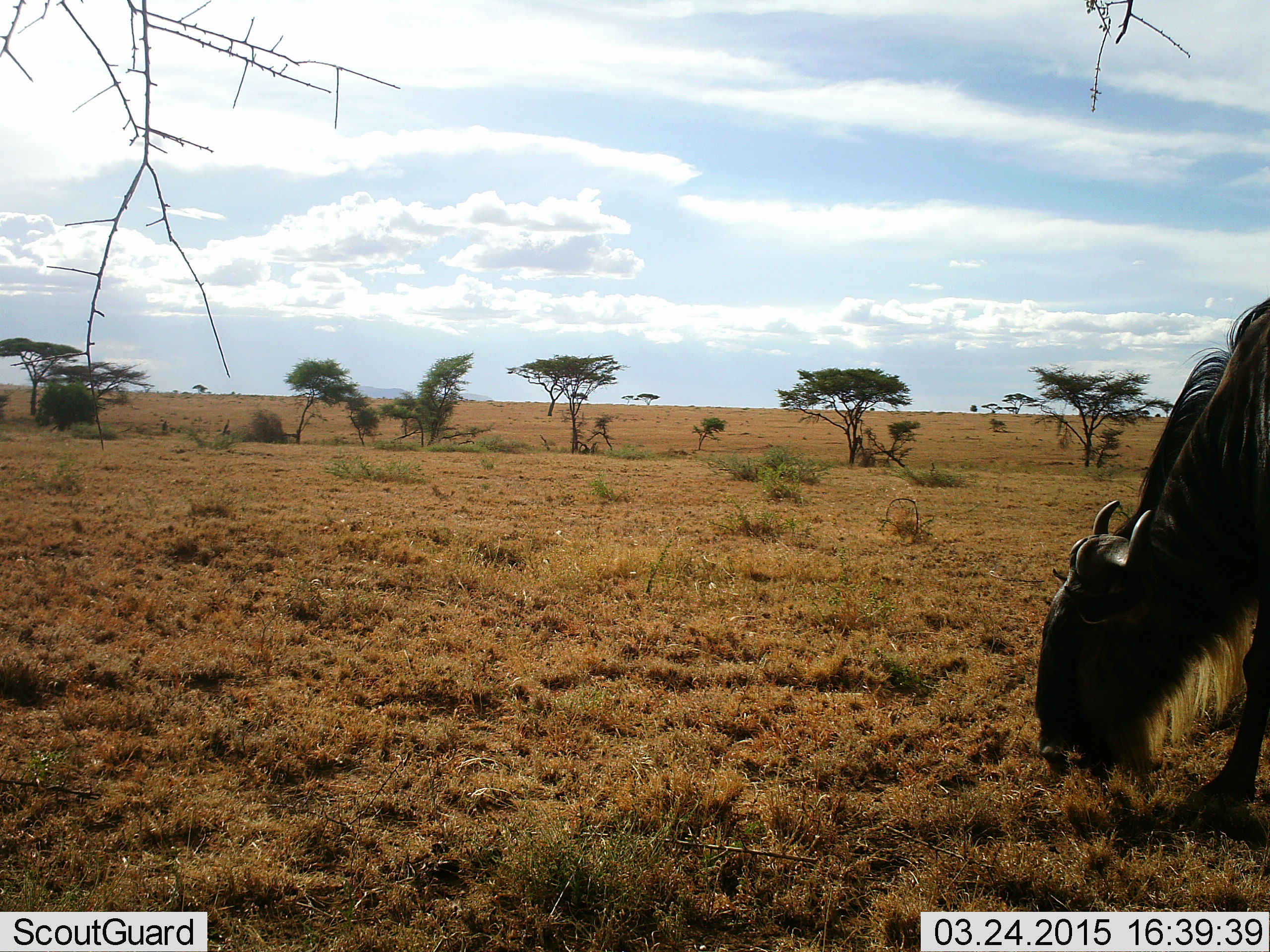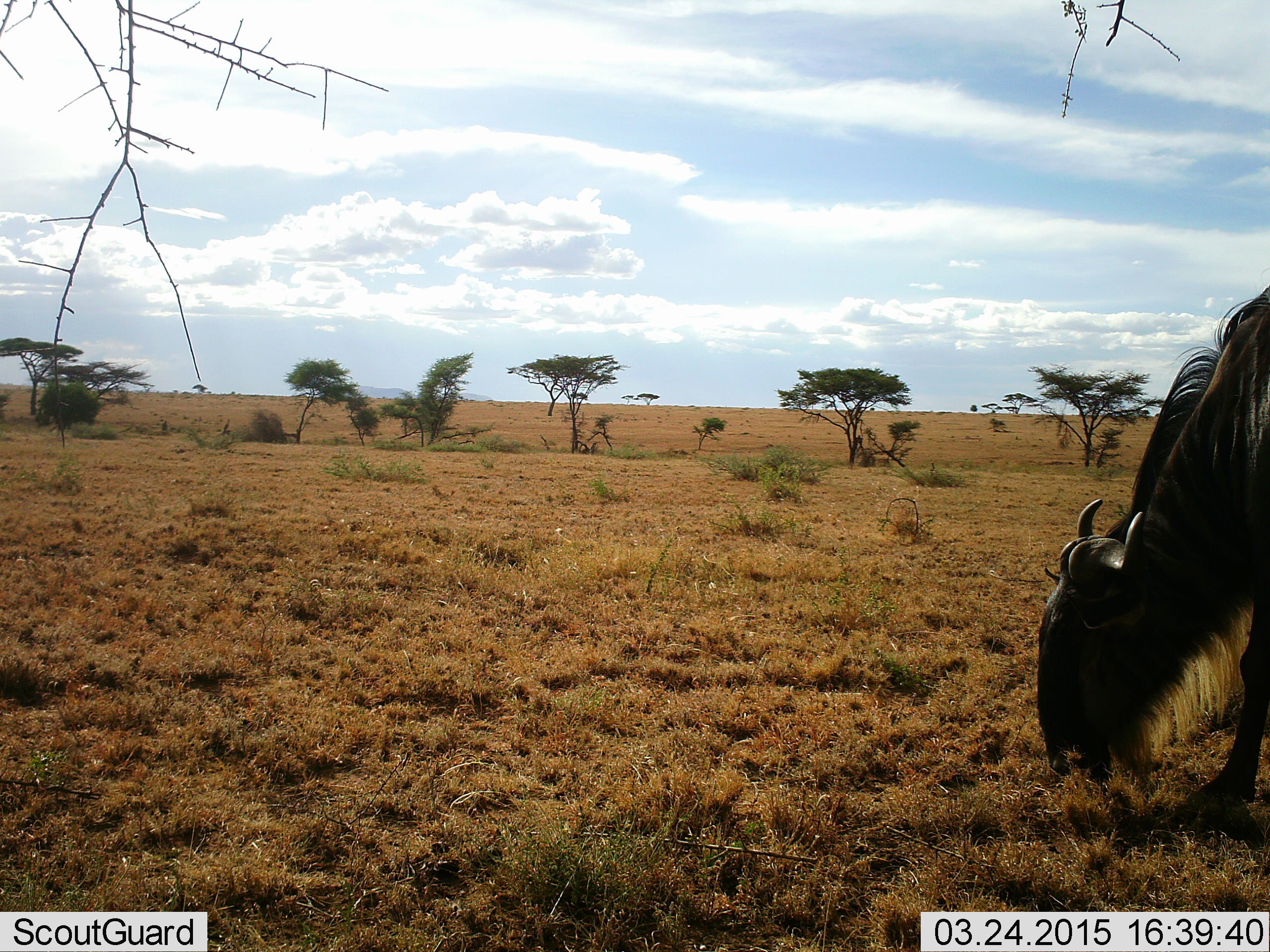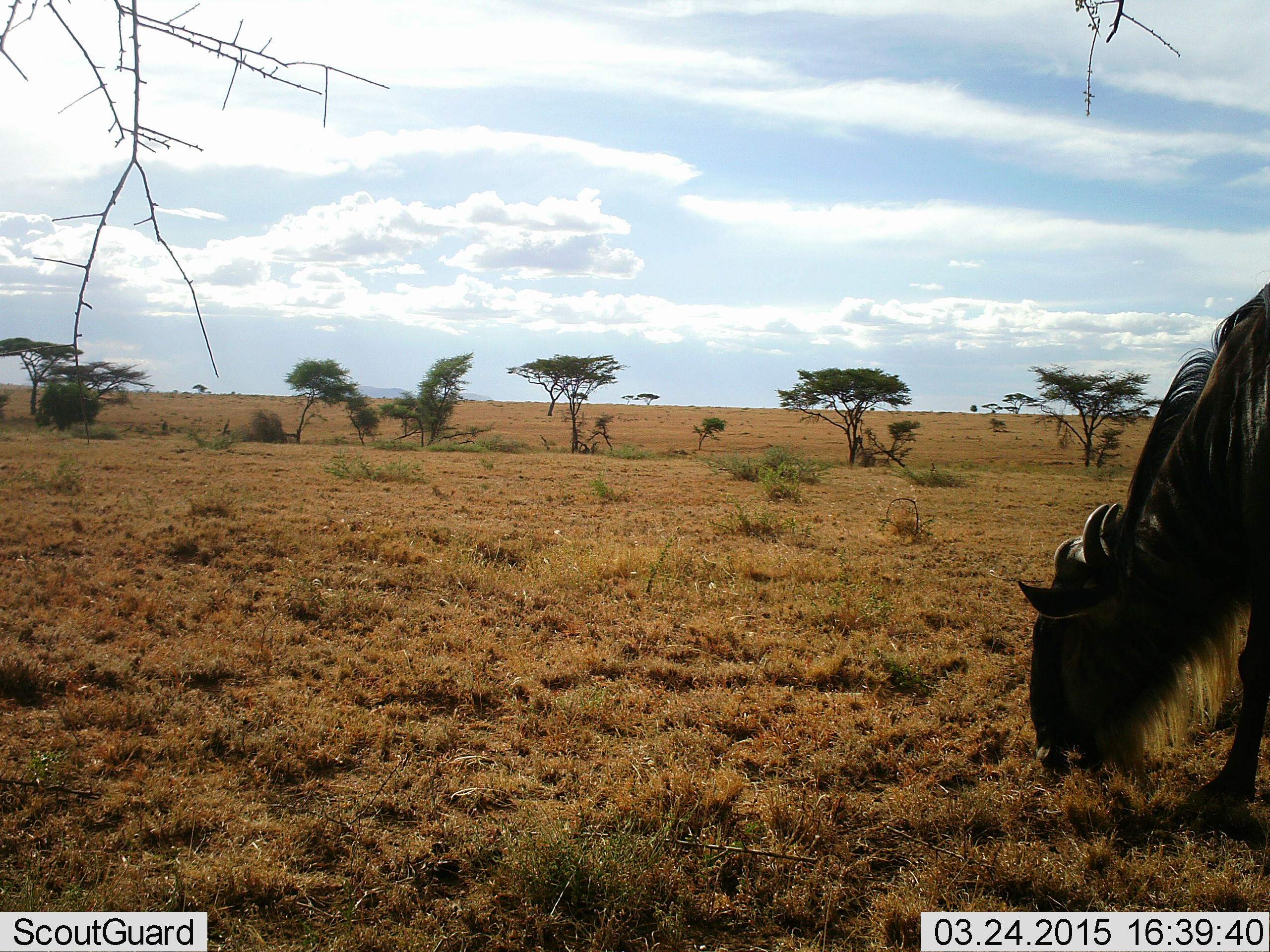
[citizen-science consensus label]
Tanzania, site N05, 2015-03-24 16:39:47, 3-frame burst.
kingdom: Animalia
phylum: Chordata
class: Mammalia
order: Artiodactyla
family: Bovidae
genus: Connochaetes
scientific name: Connochaetes taurinus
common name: blue wildebeest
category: wildebeest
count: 1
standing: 30%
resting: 0%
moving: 0%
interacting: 0%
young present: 0%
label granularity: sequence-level